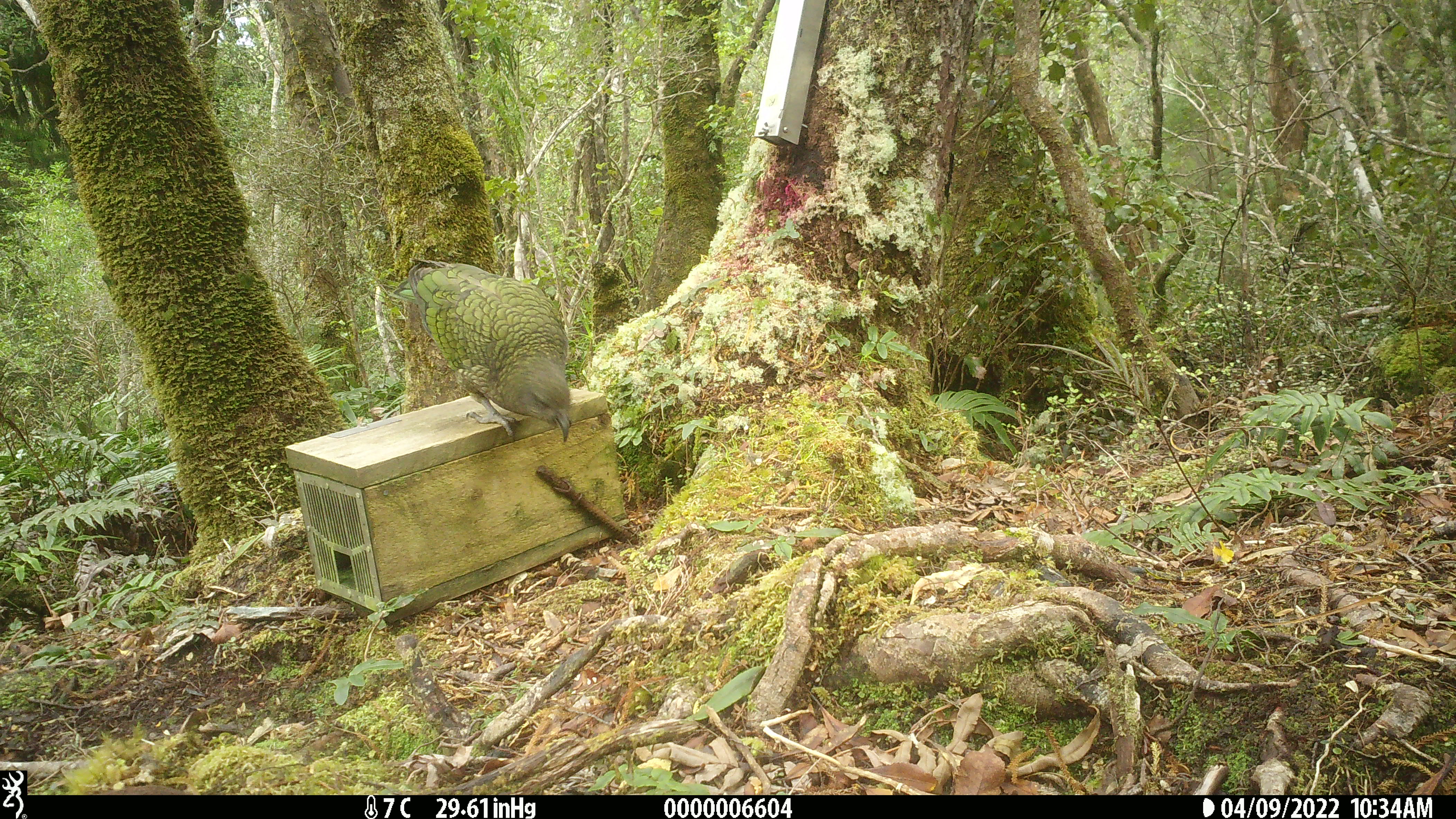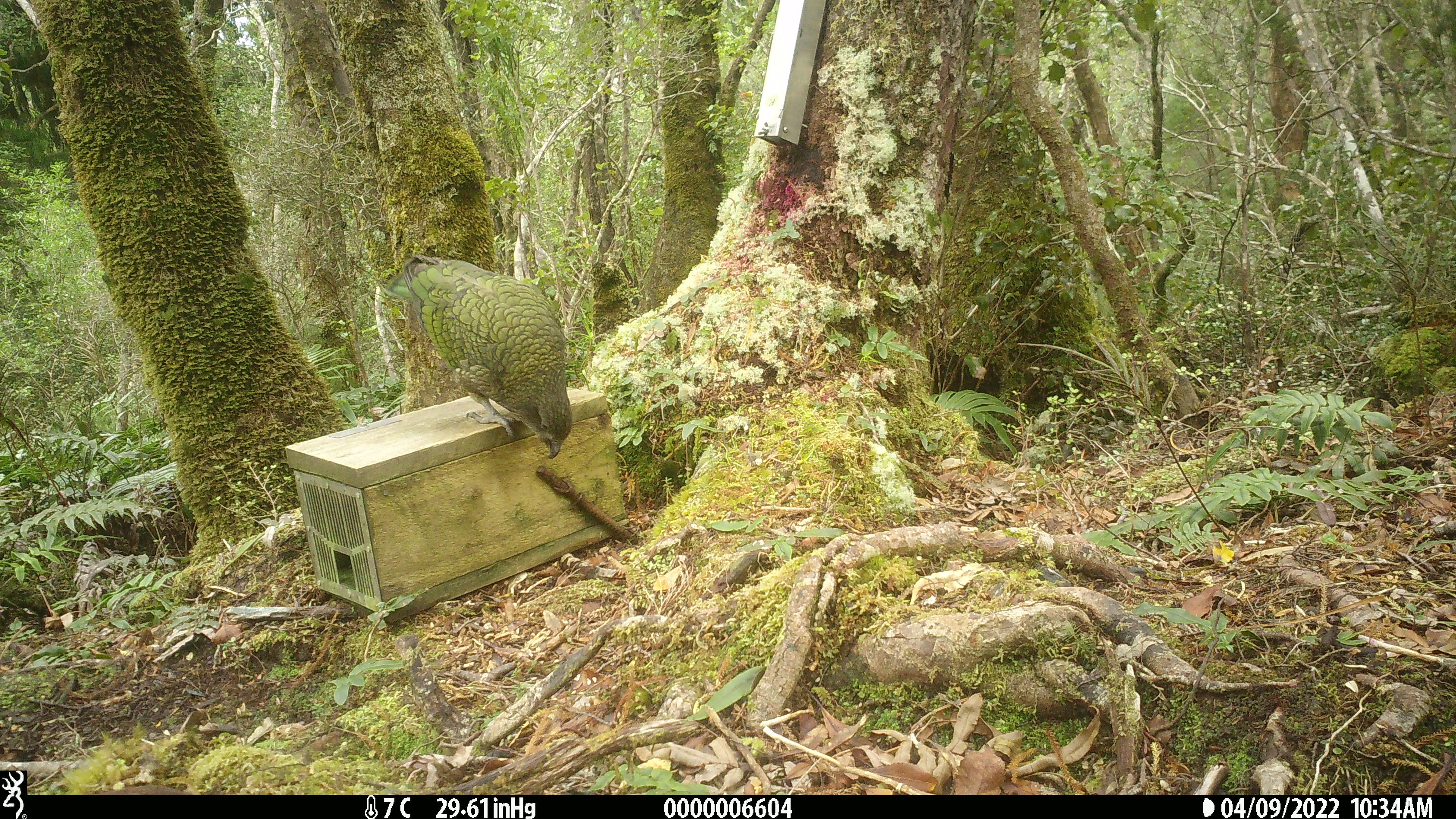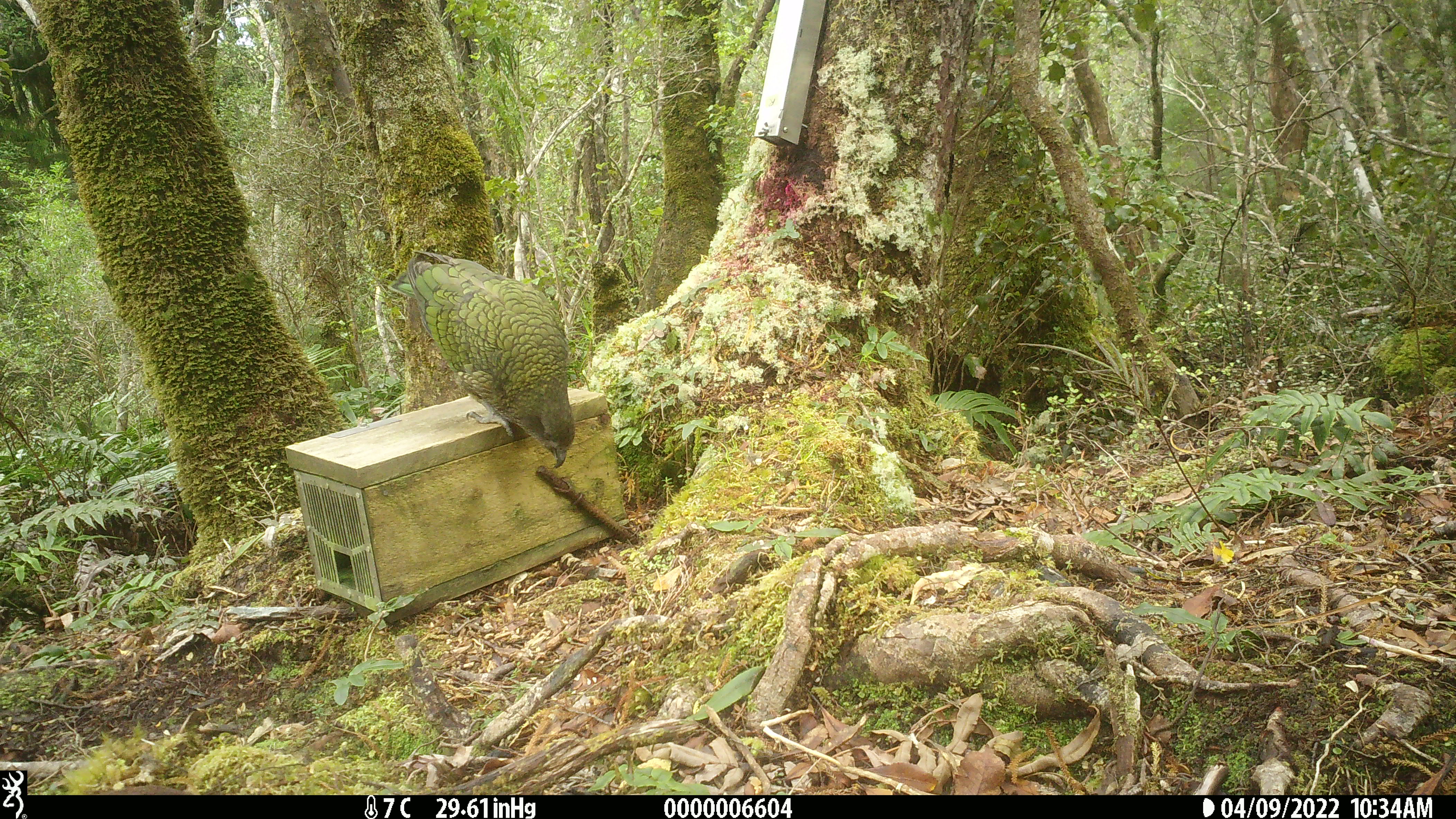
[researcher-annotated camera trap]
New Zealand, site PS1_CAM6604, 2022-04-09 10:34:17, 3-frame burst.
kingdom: Animalia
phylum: Chordata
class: Aves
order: Psittaciformes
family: Strigopidae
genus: Nestor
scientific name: Nestor notabilis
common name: kea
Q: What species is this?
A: Kea (Nestor notabilis).